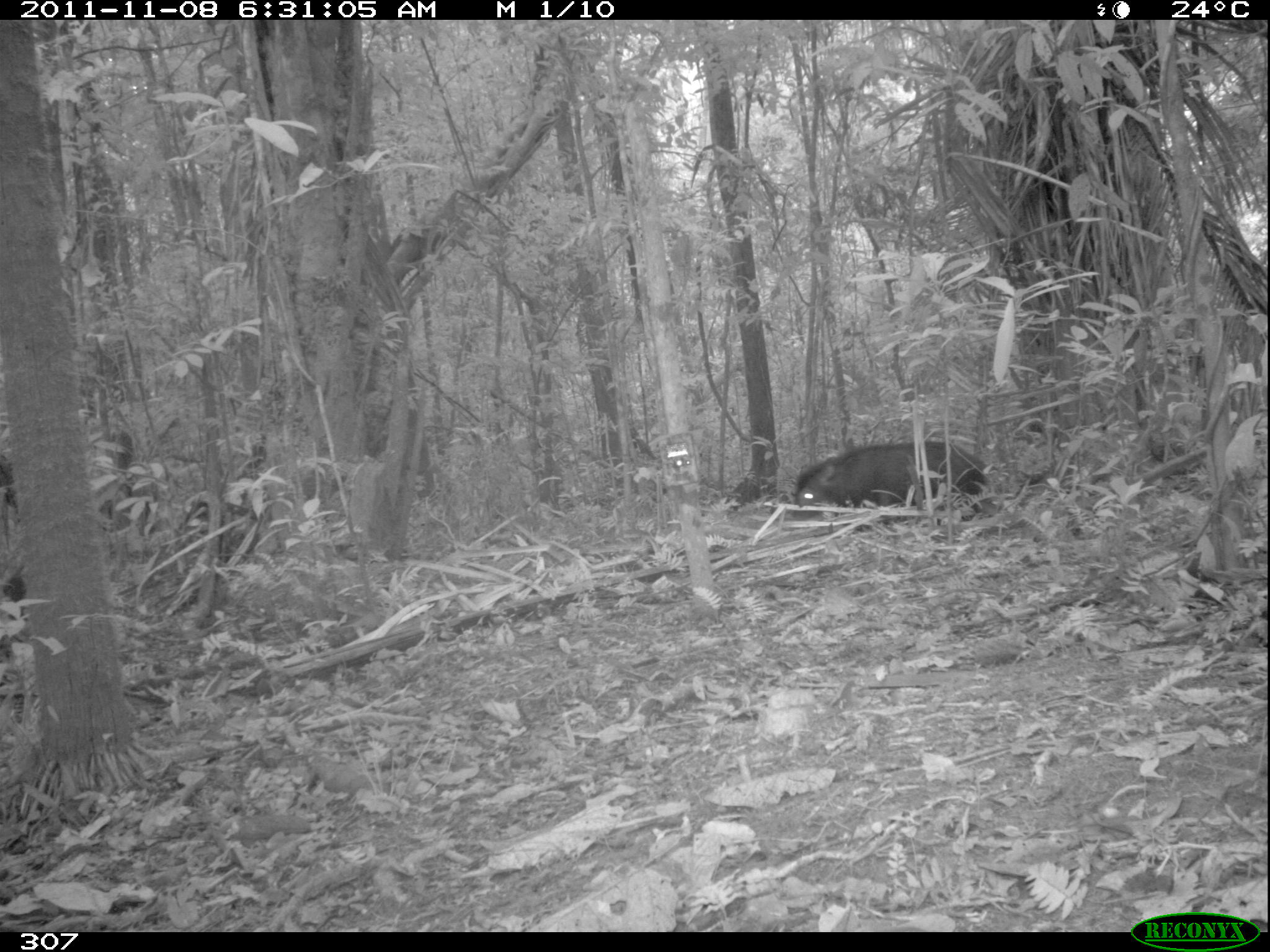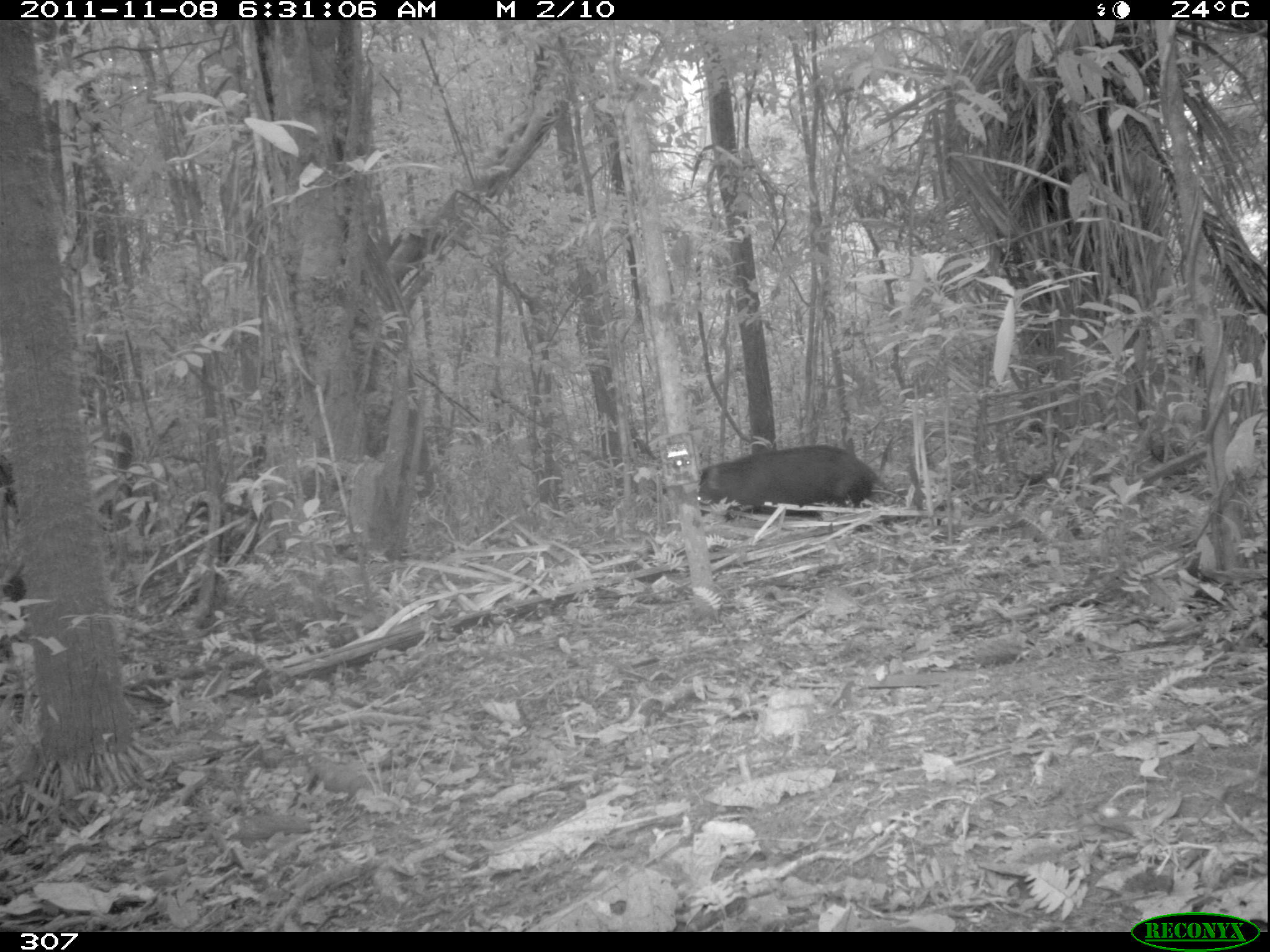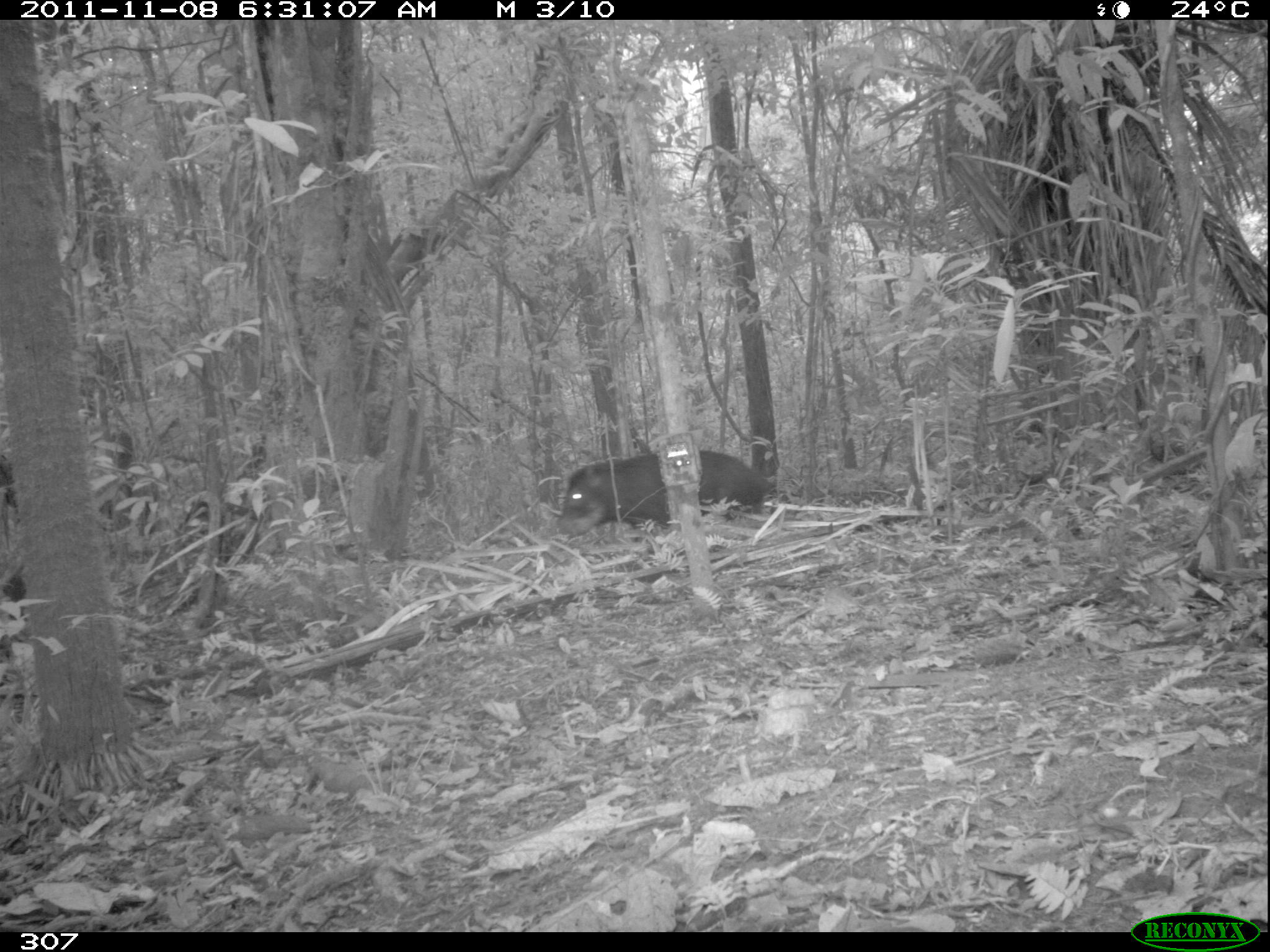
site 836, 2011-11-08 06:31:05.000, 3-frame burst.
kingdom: Animalia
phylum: Chordata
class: Mammalia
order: Artiodactyla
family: Tayassuidae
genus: Tayassu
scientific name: Tayassu pecari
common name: white-lipped peccary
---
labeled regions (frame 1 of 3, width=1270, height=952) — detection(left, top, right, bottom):
tayassu pecari: detection(791, 440, 998, 526)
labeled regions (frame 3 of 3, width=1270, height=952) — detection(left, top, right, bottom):
tayassu pecari: detection(555, 448, 767, 541)